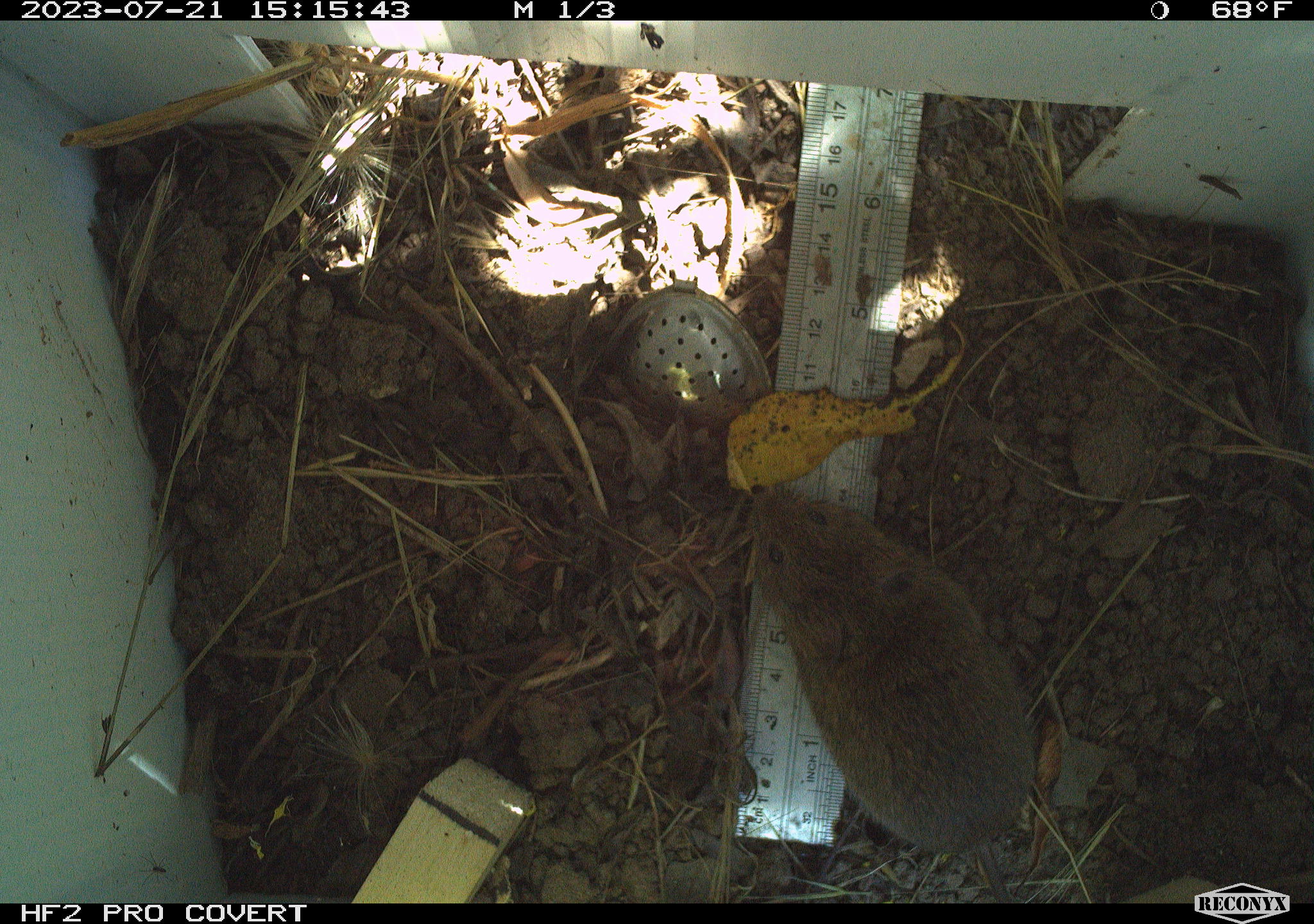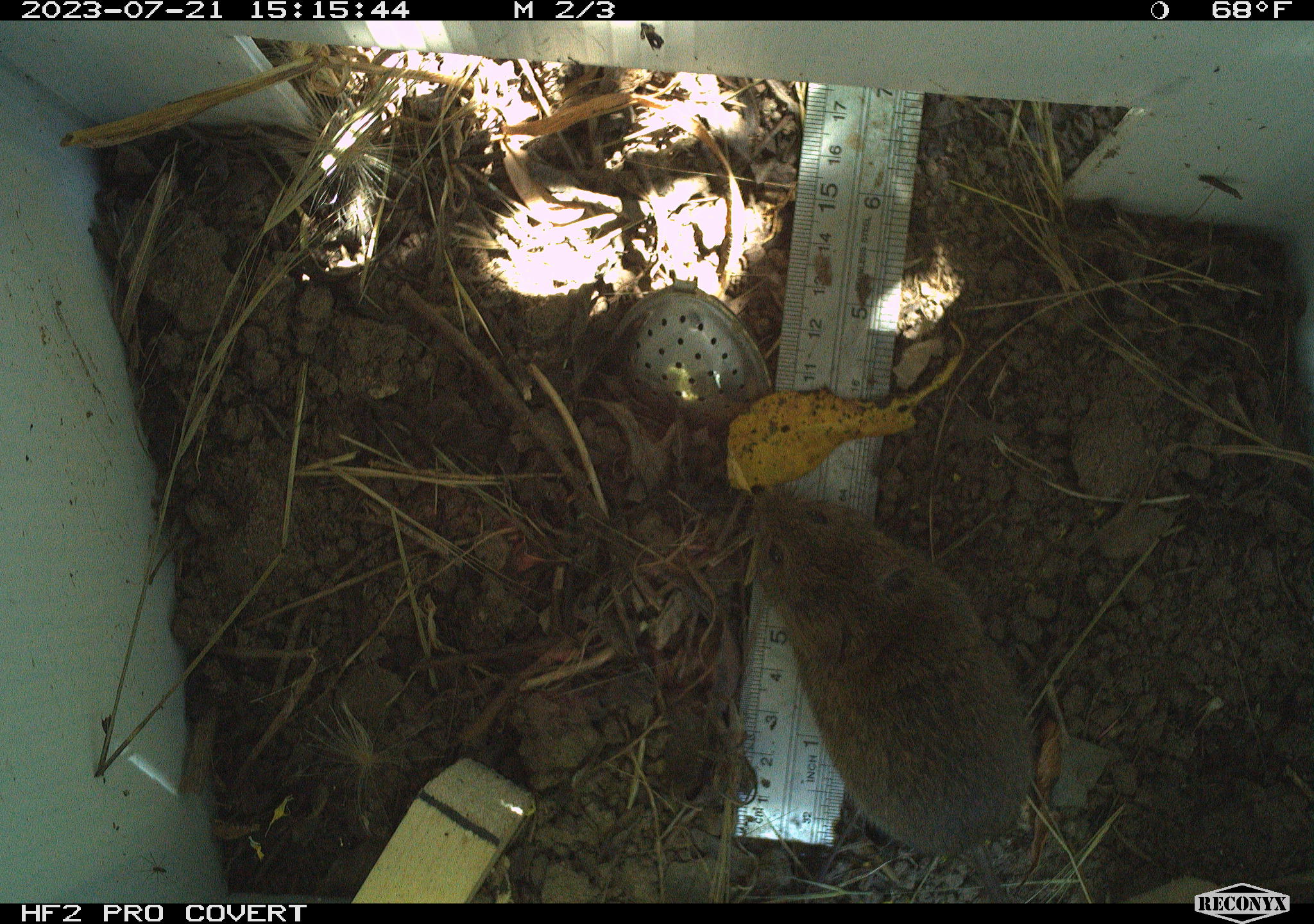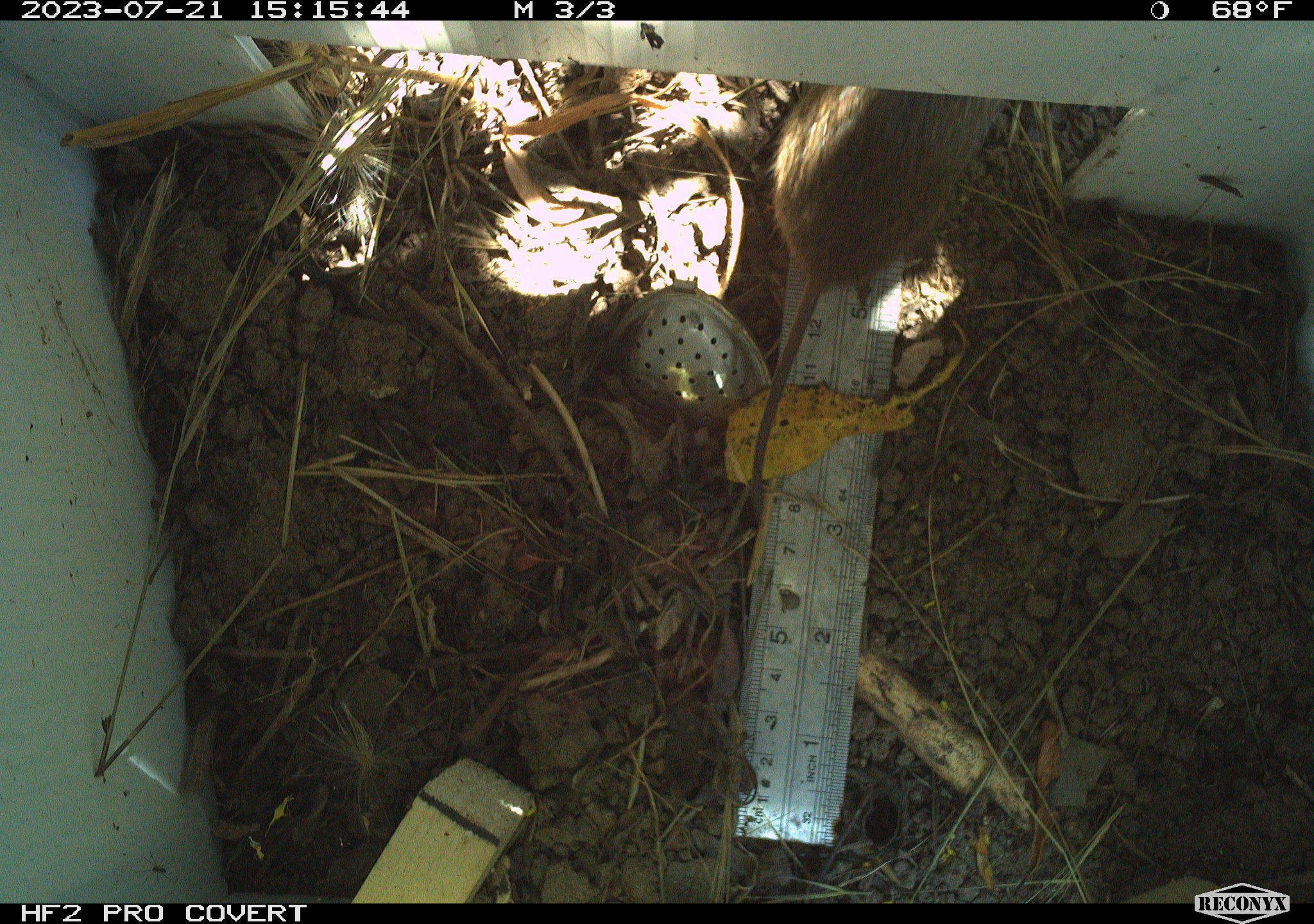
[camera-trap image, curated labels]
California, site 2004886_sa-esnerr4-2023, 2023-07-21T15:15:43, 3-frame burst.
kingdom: Animalia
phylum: Chordata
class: Mammalia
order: Rodentia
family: Cricetidae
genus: Microtus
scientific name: Microtus californicus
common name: california vole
California vole (Microtus californicus).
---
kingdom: Animalia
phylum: Chordata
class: Mammalia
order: Rodentia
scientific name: Rodentia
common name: mouse species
Mouse species (Rodentia).